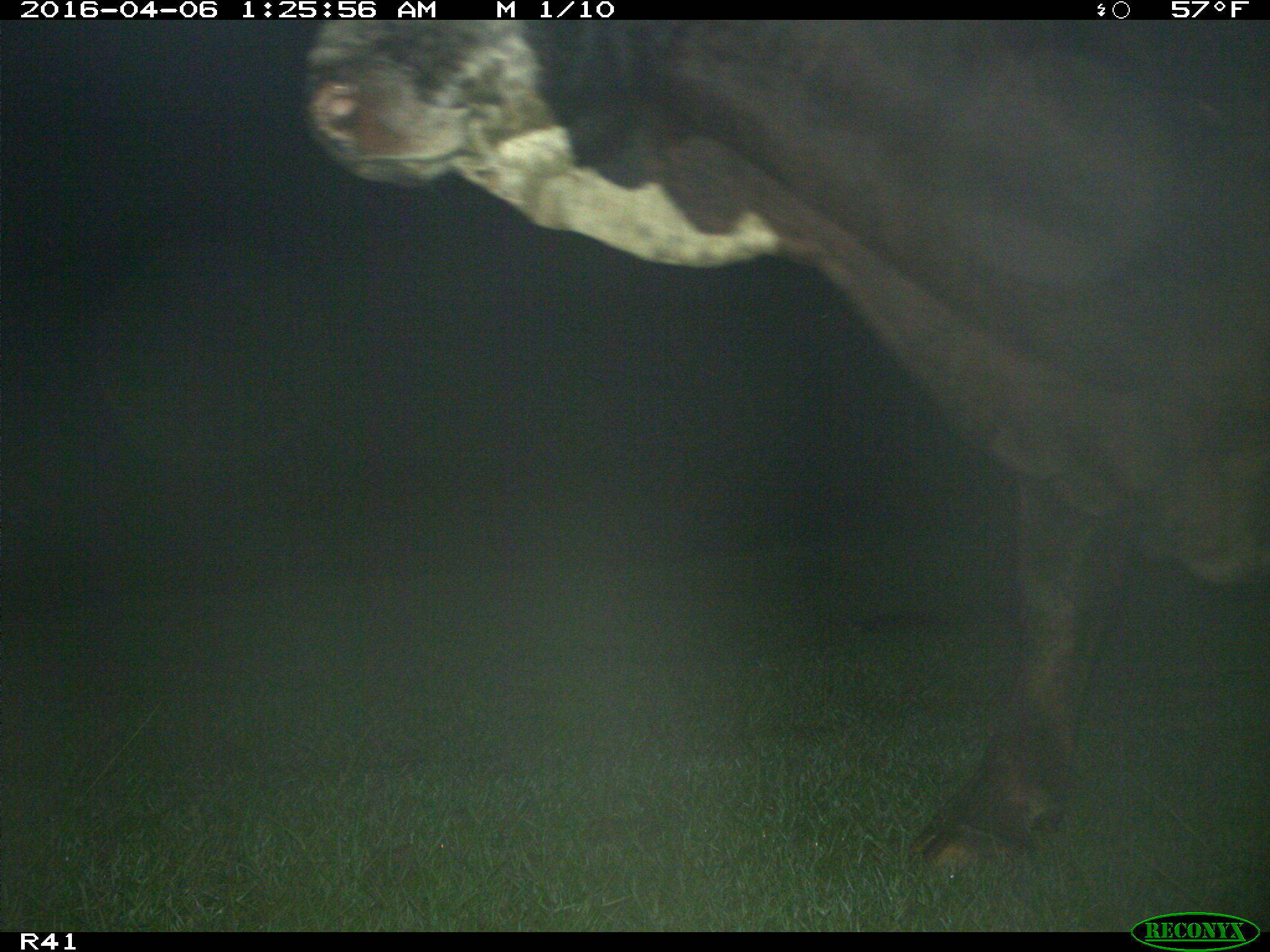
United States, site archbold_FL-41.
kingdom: Animalia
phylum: Chordata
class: Mammalia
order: Artiodactyla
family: Bovidae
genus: Bos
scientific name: Bos taurus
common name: domestic cow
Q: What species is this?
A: Bos taurus (domestic cow).